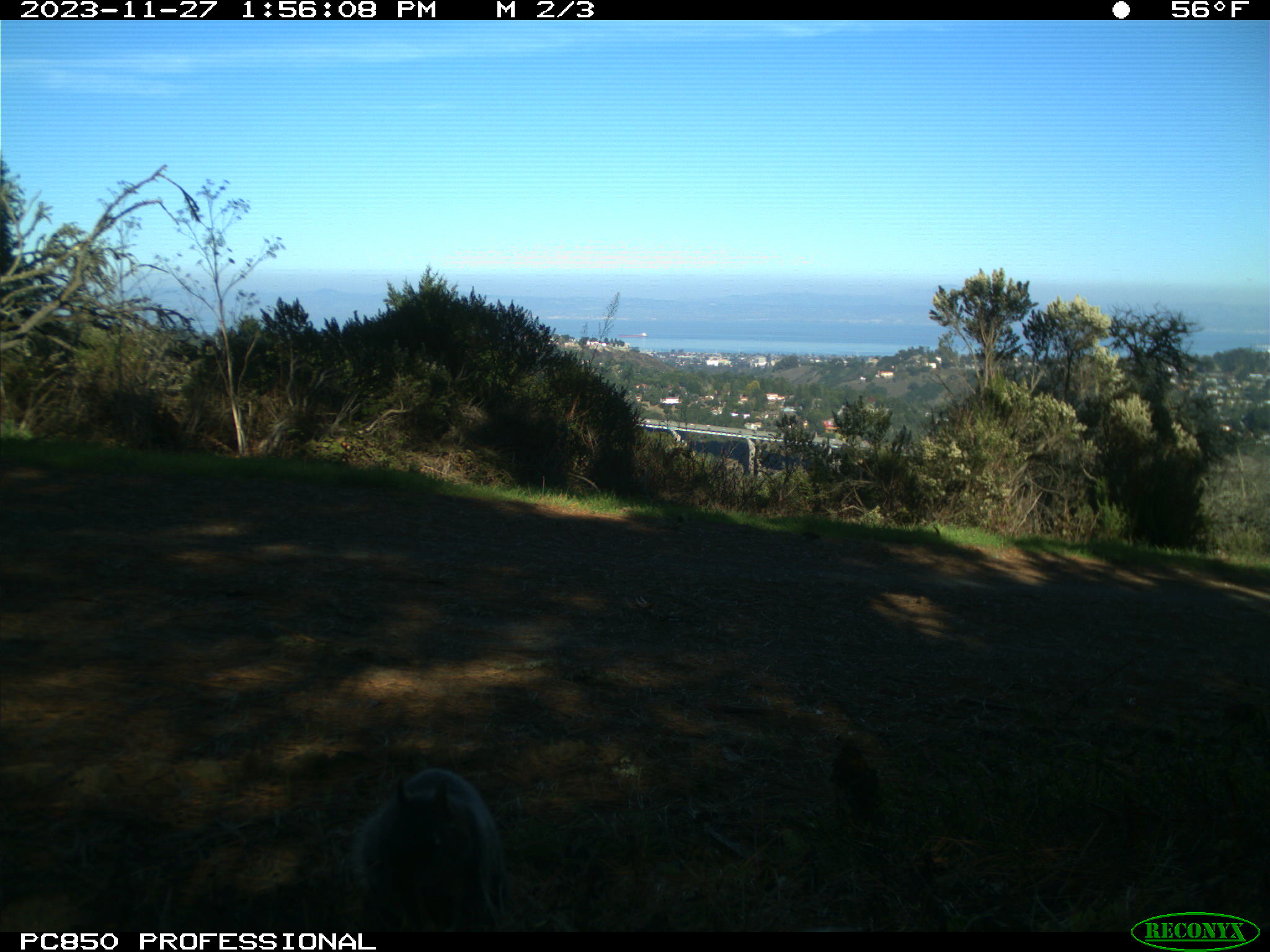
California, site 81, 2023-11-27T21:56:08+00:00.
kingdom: Animalia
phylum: Chordata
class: Mammalia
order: Rodentia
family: Sciuridae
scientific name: Sciuridae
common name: squirrel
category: unknown squirrel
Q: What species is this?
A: Unknown squirrel (squirrel) (Sciuridae).